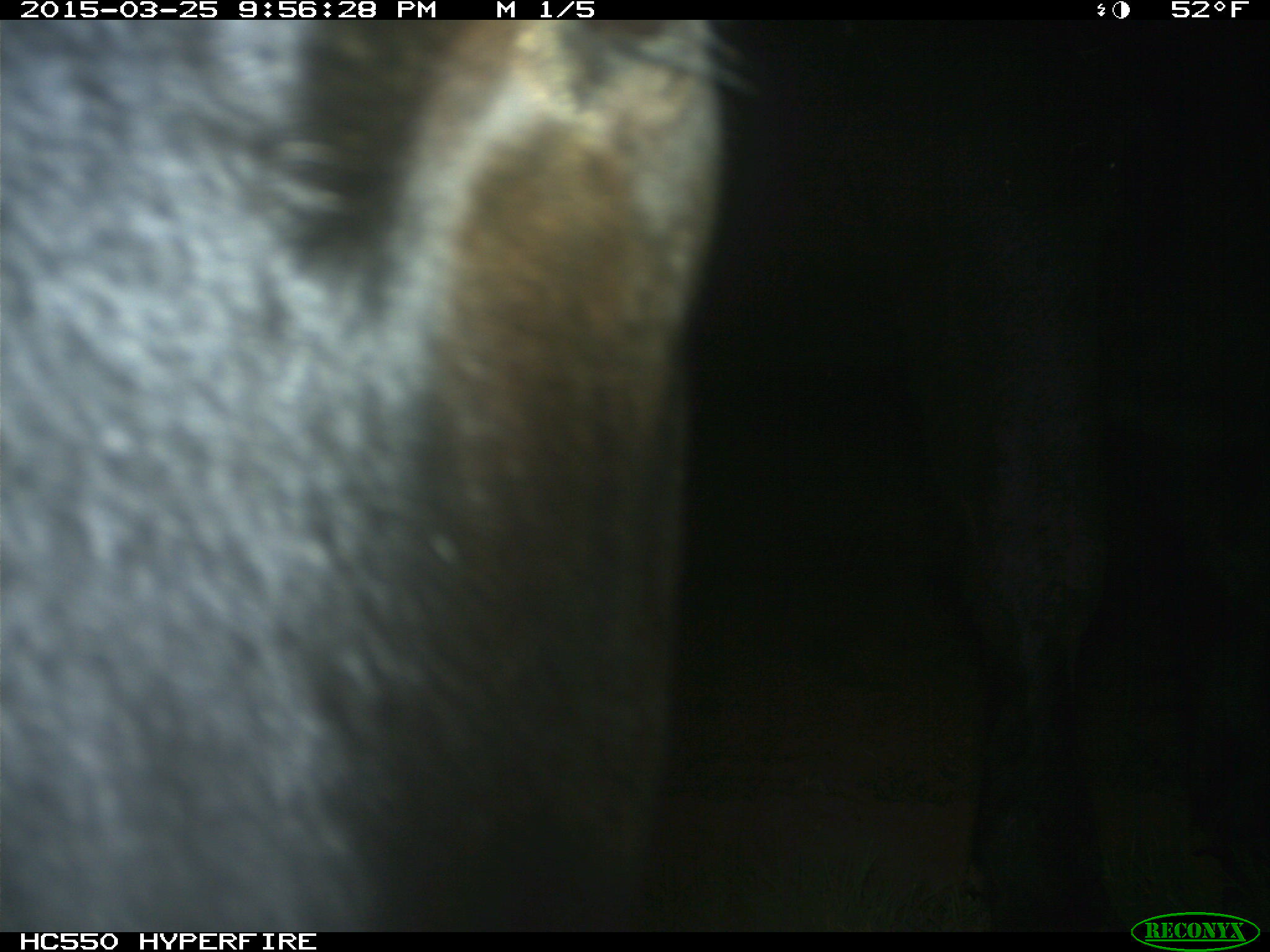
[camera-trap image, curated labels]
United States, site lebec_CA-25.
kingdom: Animalia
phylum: Chordata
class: Mammalia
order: Artiodactyla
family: Bovidae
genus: Bos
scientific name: Bos taurus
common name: domestic cow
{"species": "Bos taurus (domestic cow)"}